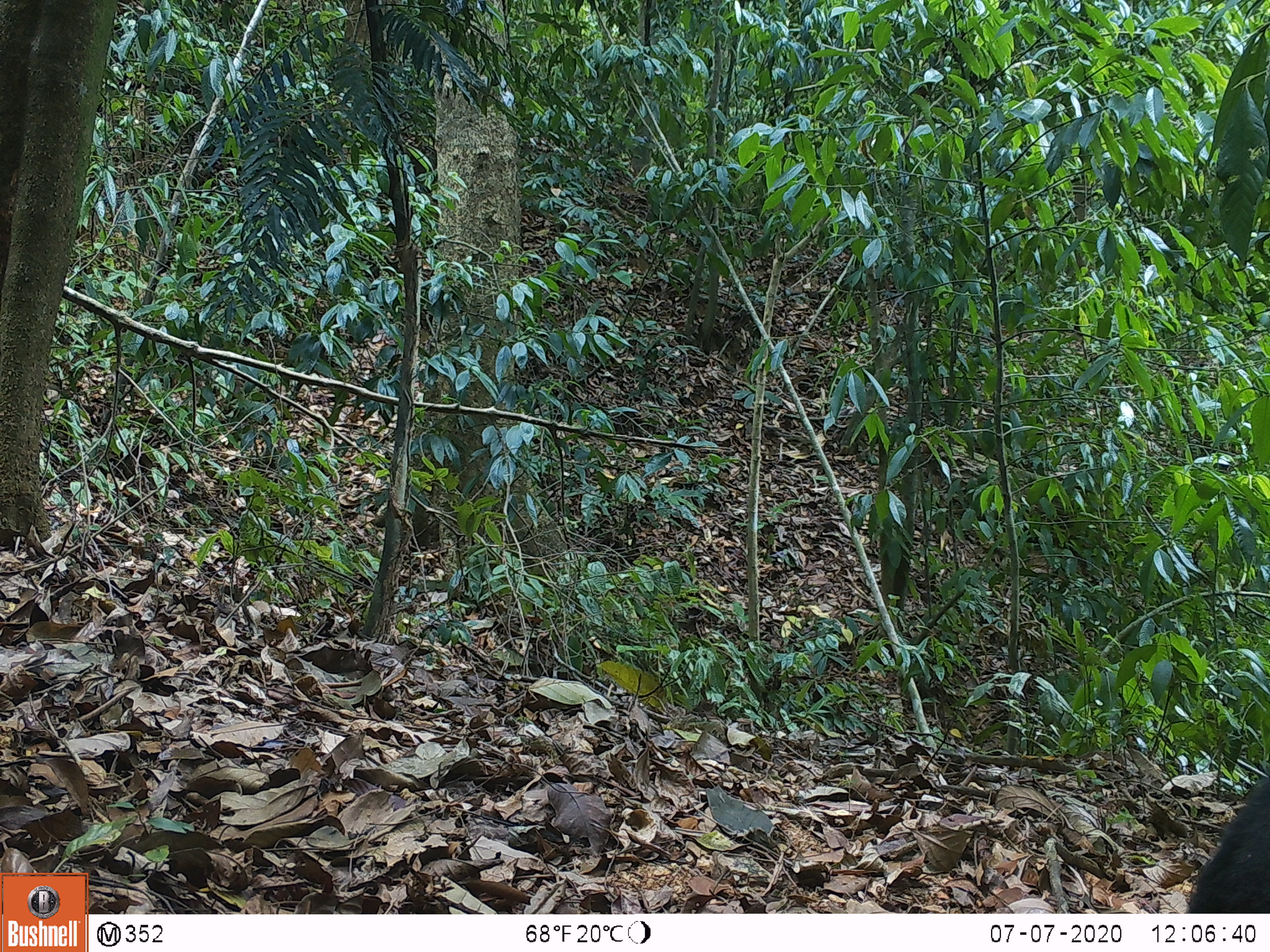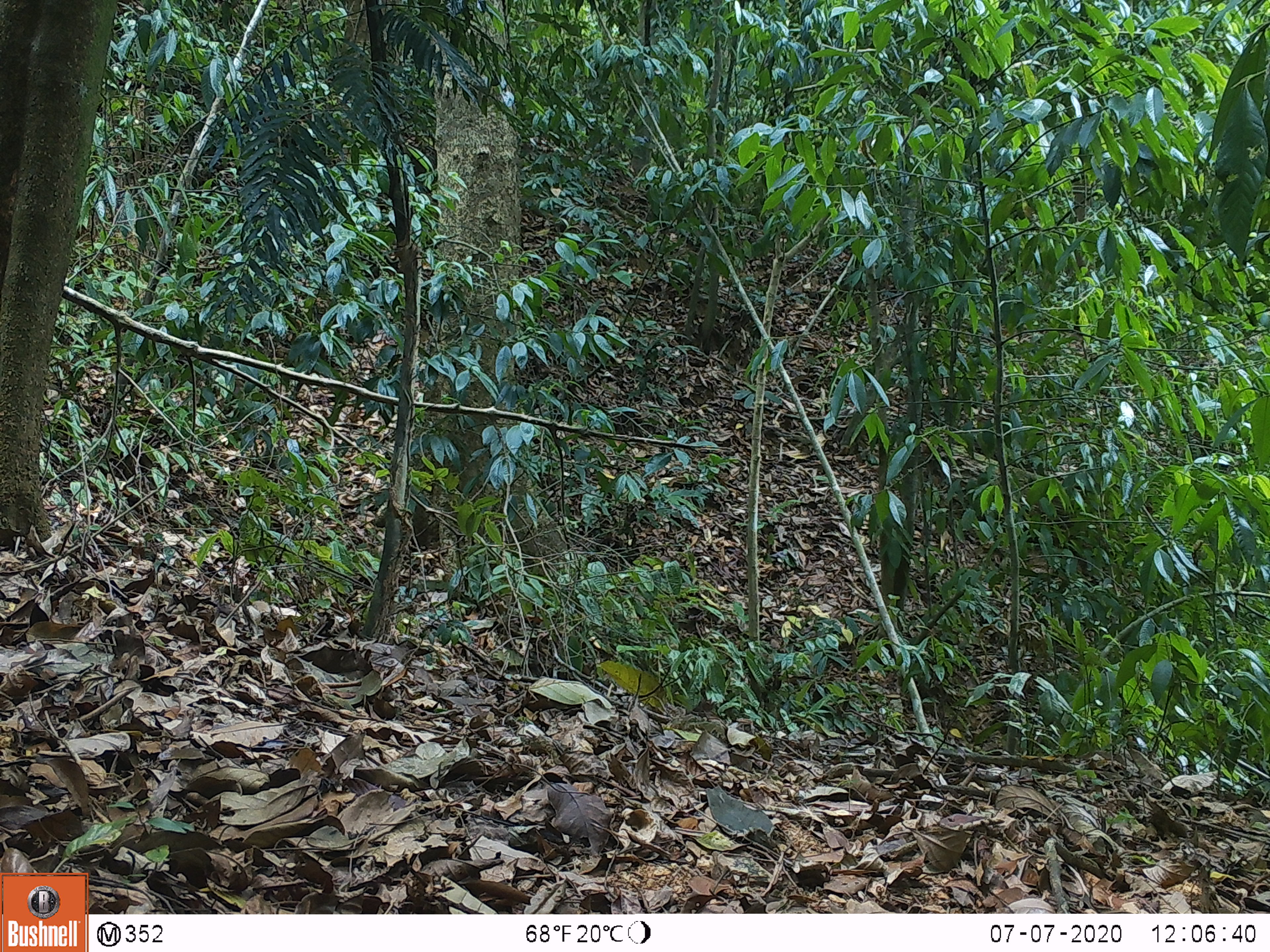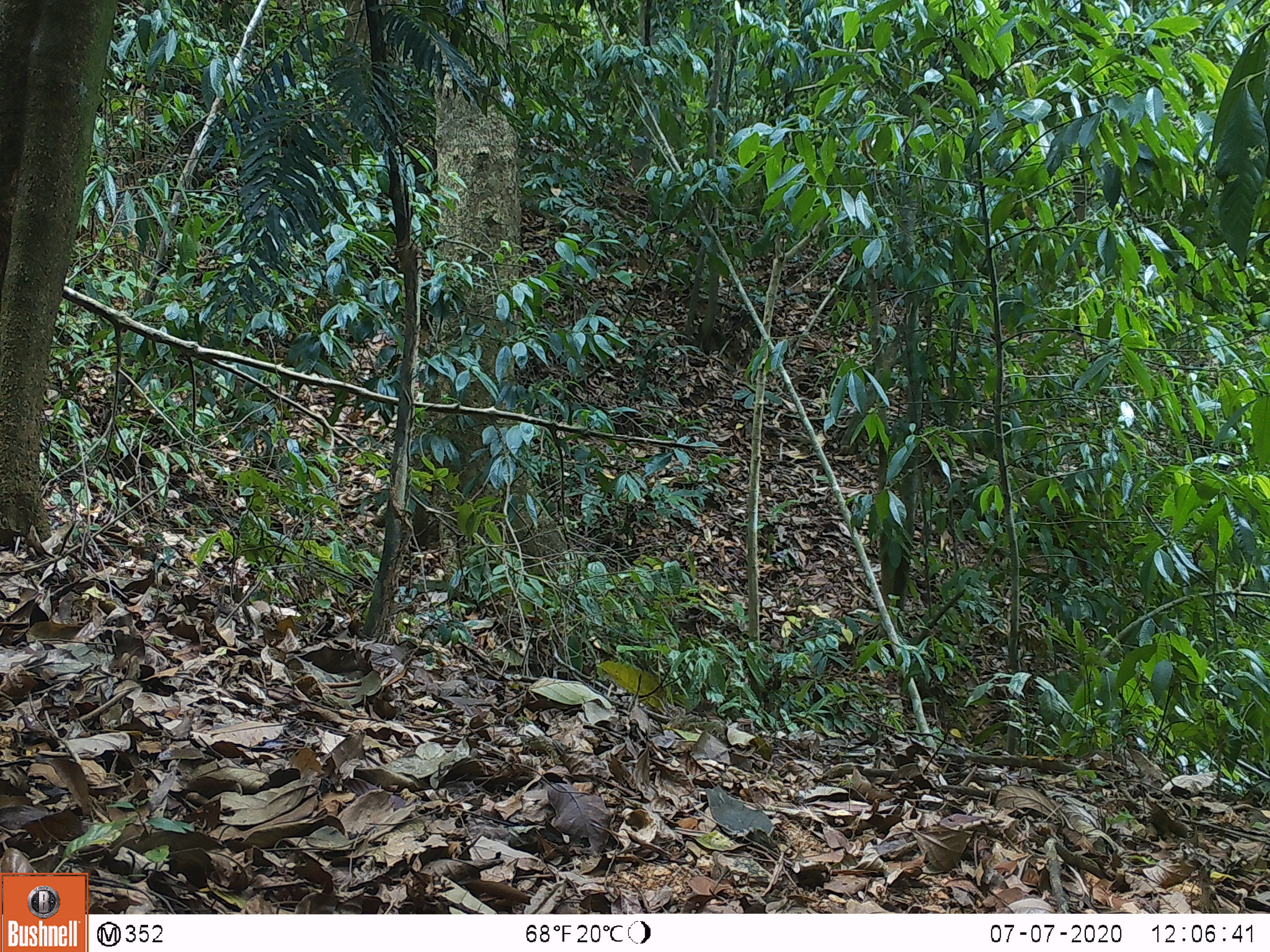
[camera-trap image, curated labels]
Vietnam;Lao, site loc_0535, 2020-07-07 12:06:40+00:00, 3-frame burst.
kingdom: Animalia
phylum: Chordata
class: Mammalia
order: Carnivora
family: Ursidae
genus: Ursus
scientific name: Ursus thibetanus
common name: asian black bear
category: asiatic black bear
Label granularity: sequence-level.